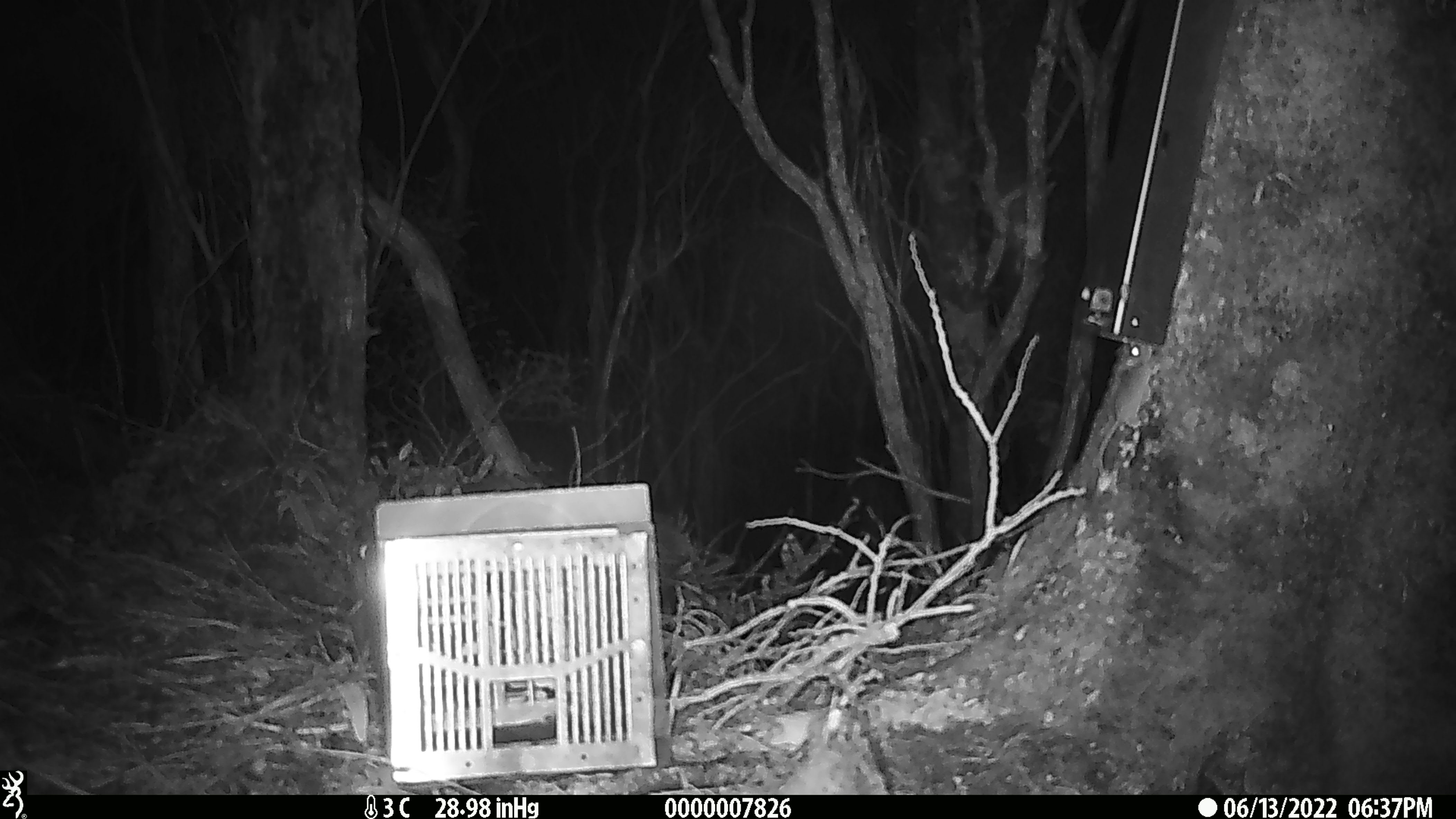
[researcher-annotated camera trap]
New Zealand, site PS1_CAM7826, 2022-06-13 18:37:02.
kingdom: Animalia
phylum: Chordata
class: Mammalia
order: Rodentia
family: Muridae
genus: Mus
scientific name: Mus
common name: mouse